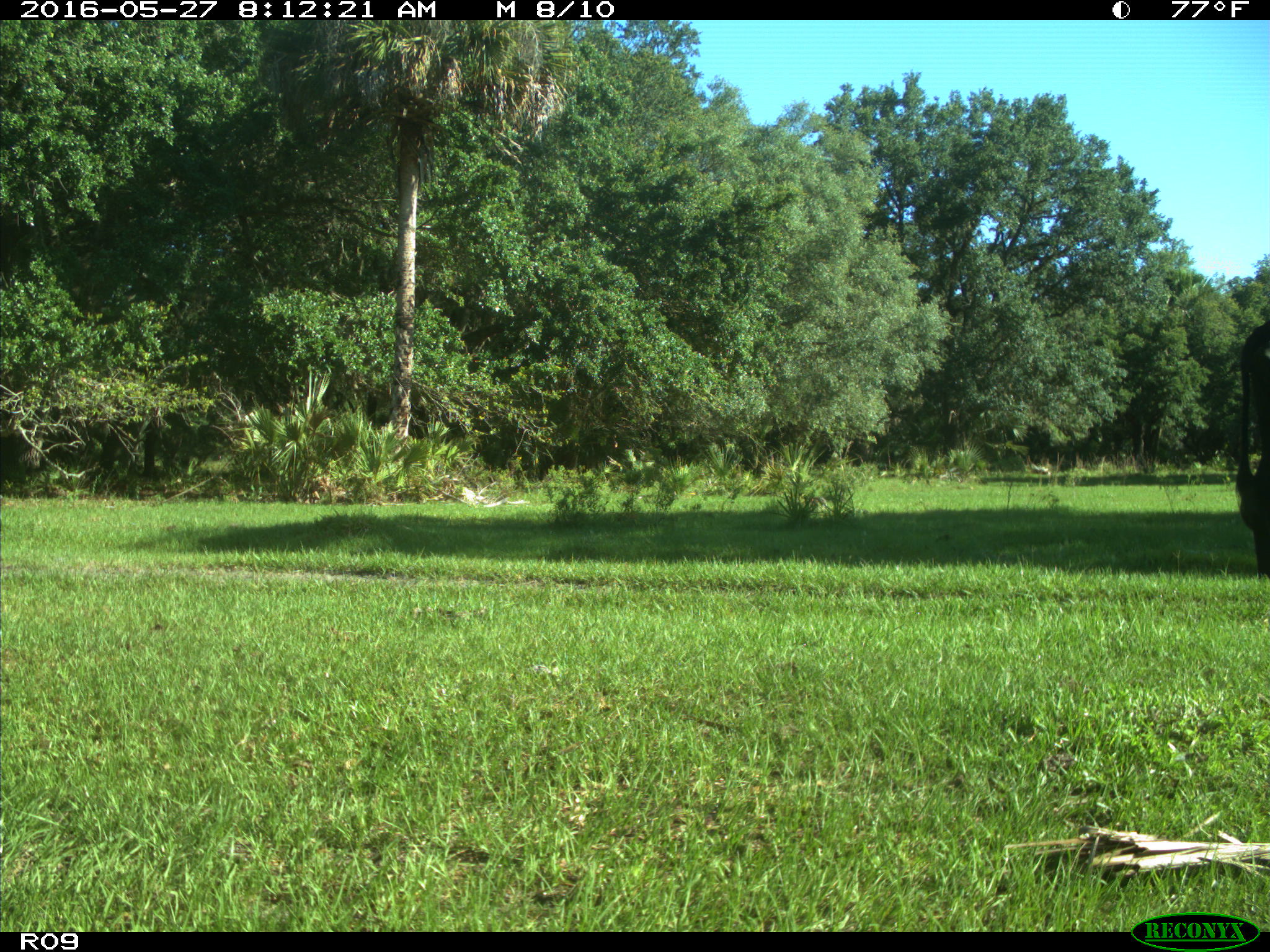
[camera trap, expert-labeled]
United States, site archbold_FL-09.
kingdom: Animalia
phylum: Chordata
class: Mammalia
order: Artiodactyla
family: Bovidae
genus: Bos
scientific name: Bos taurus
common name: domestic cow